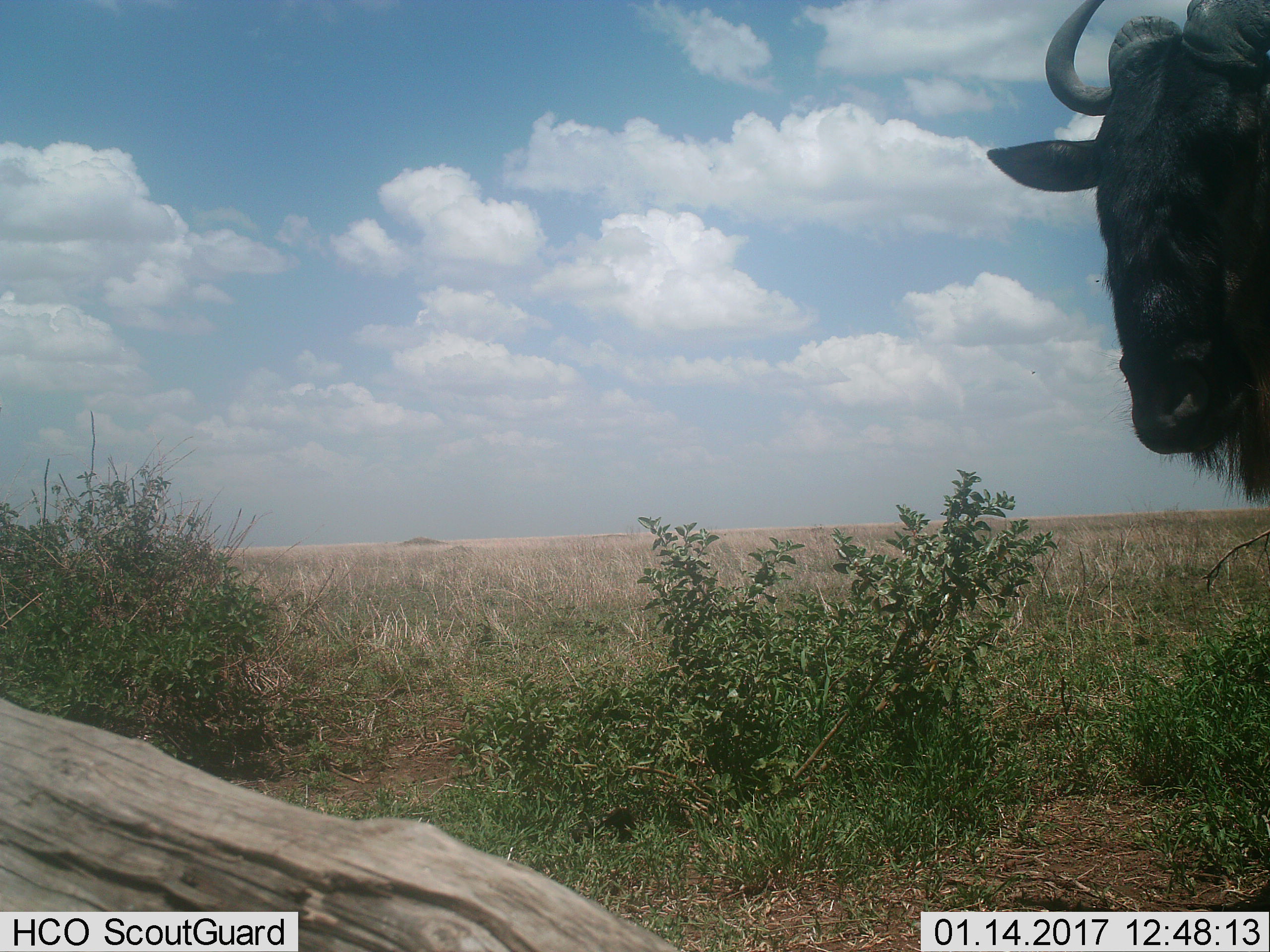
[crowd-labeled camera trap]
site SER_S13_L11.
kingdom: Animalia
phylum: Chordata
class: Mammalia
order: Artiodactyla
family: Bovidae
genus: Connochaetes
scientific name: Connochaetes taurinus taurinus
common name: blue wildebeest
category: wildebeestblue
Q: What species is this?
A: Wildebeestblue (blue wildebeest) (Connochaetes taurinus taurinus).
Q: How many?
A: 1.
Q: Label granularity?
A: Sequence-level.